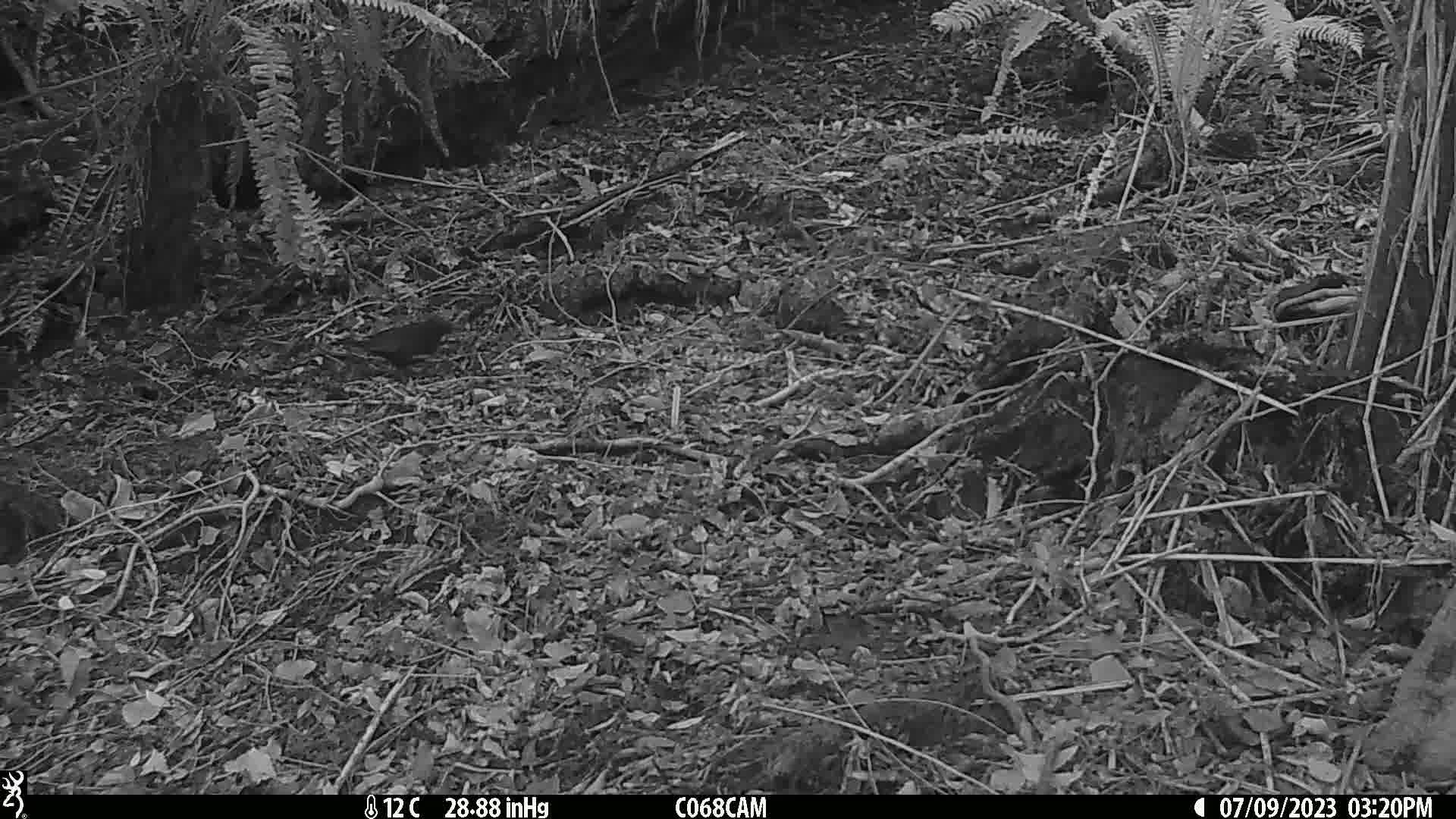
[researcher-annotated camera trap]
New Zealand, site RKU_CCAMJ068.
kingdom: Animalia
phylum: Chordata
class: Aves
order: Passeriformes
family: Turdidae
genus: Turdus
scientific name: Turdus merula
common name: eurasian blackbird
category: blackbird